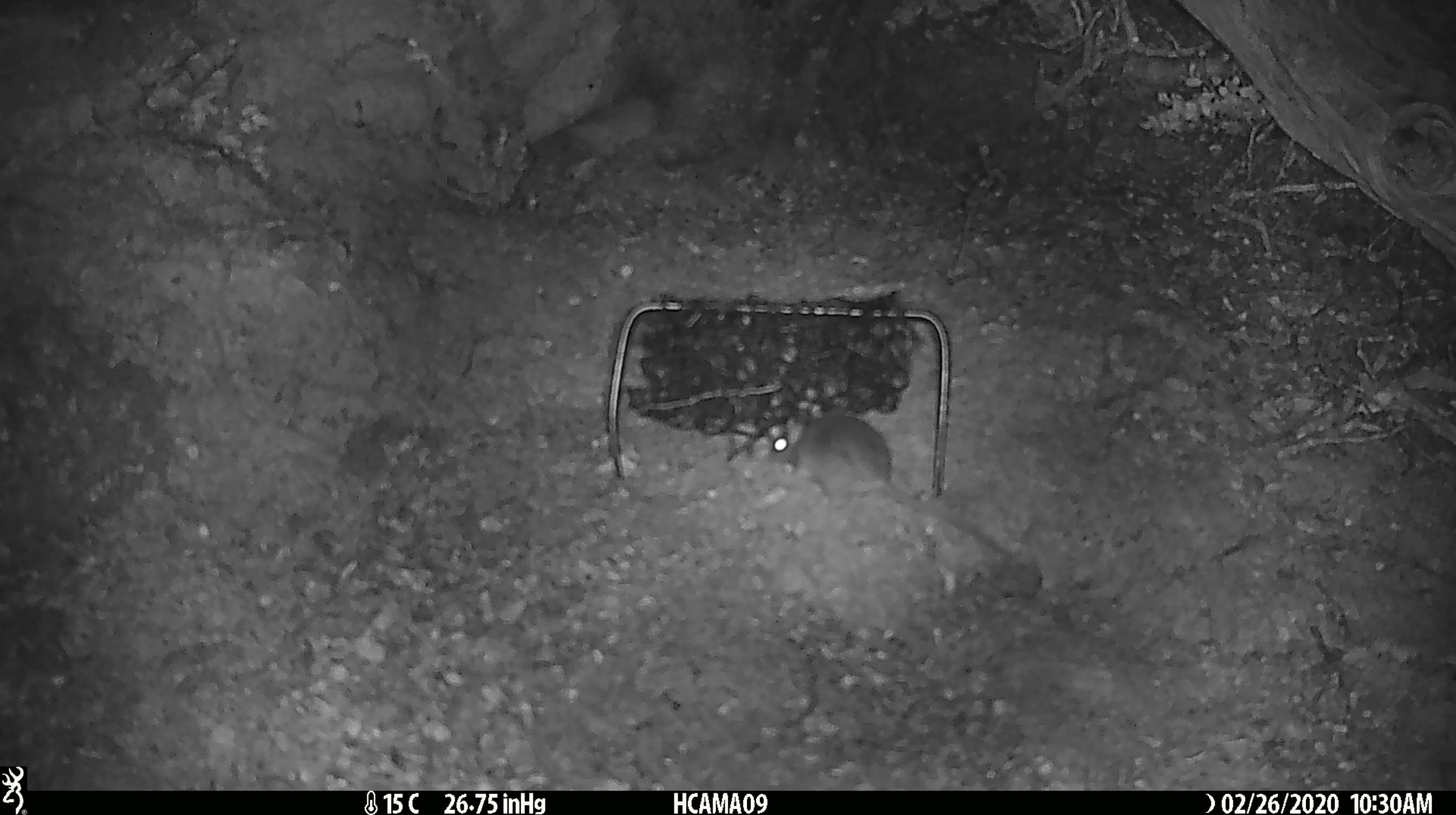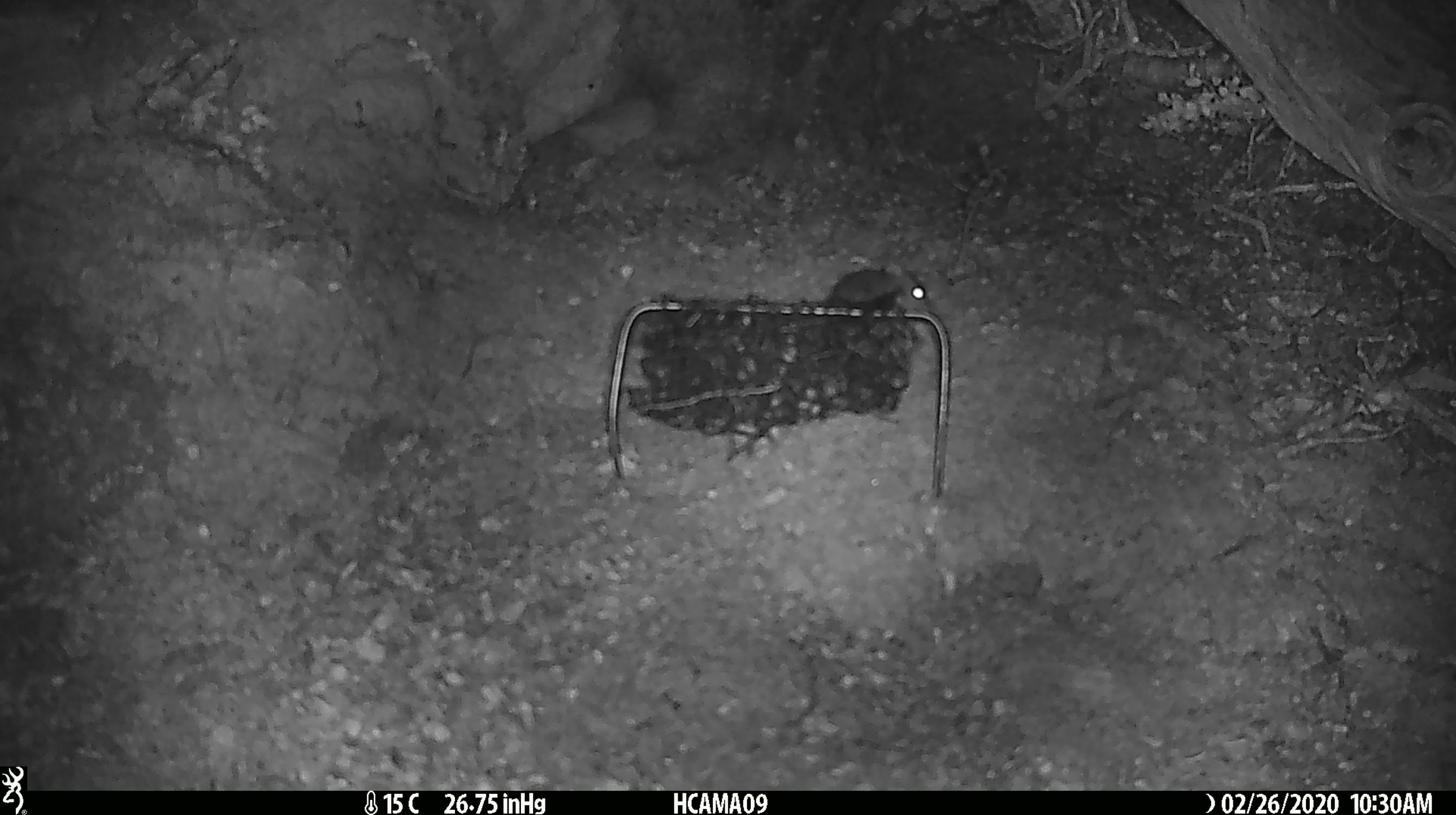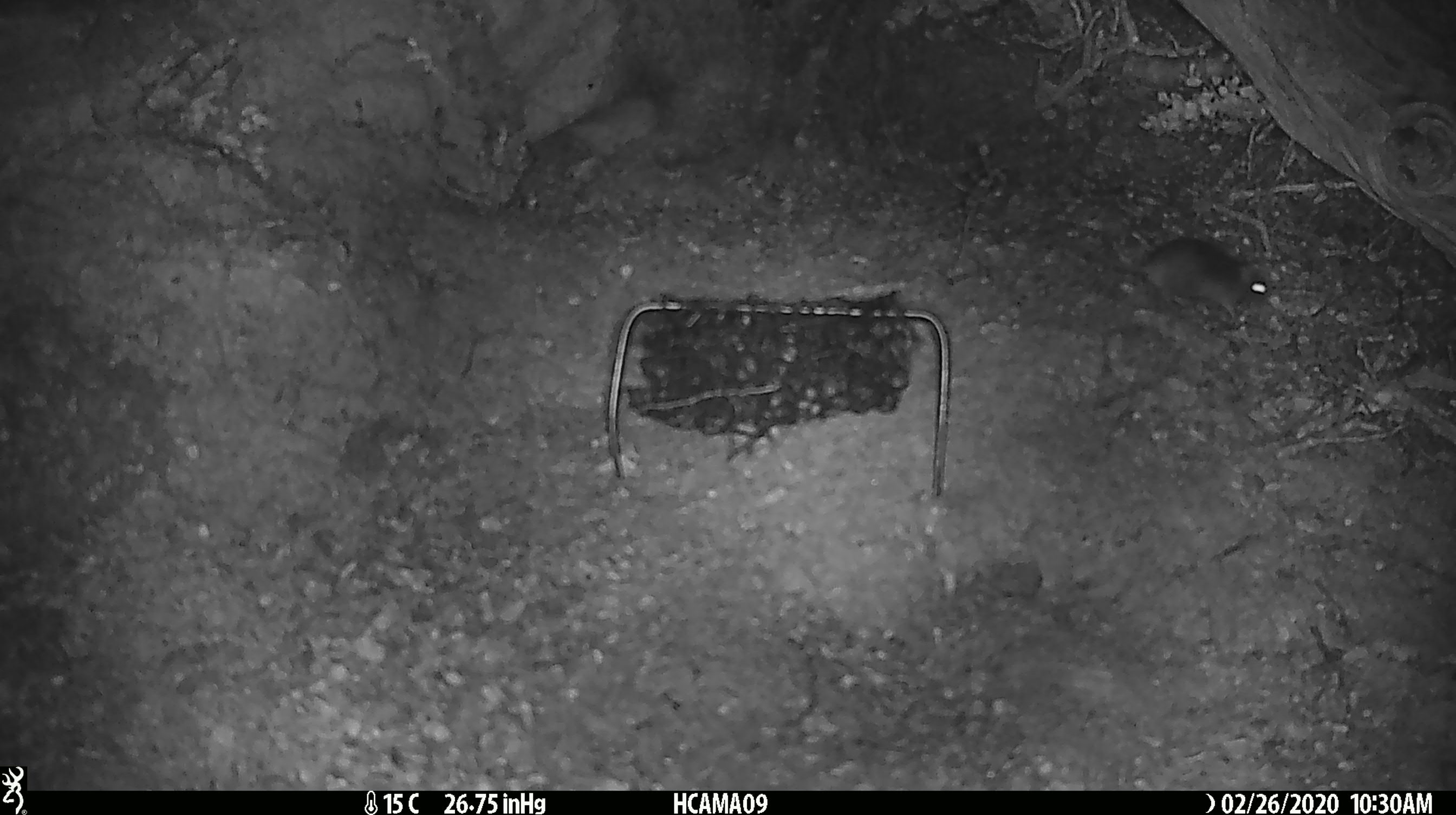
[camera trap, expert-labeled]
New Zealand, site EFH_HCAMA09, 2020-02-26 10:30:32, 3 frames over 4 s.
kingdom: Animalia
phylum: Chordata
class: Mammalia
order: Rodentia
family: Muridae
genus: Mus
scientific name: Mus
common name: mouse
Mouse (Mus).